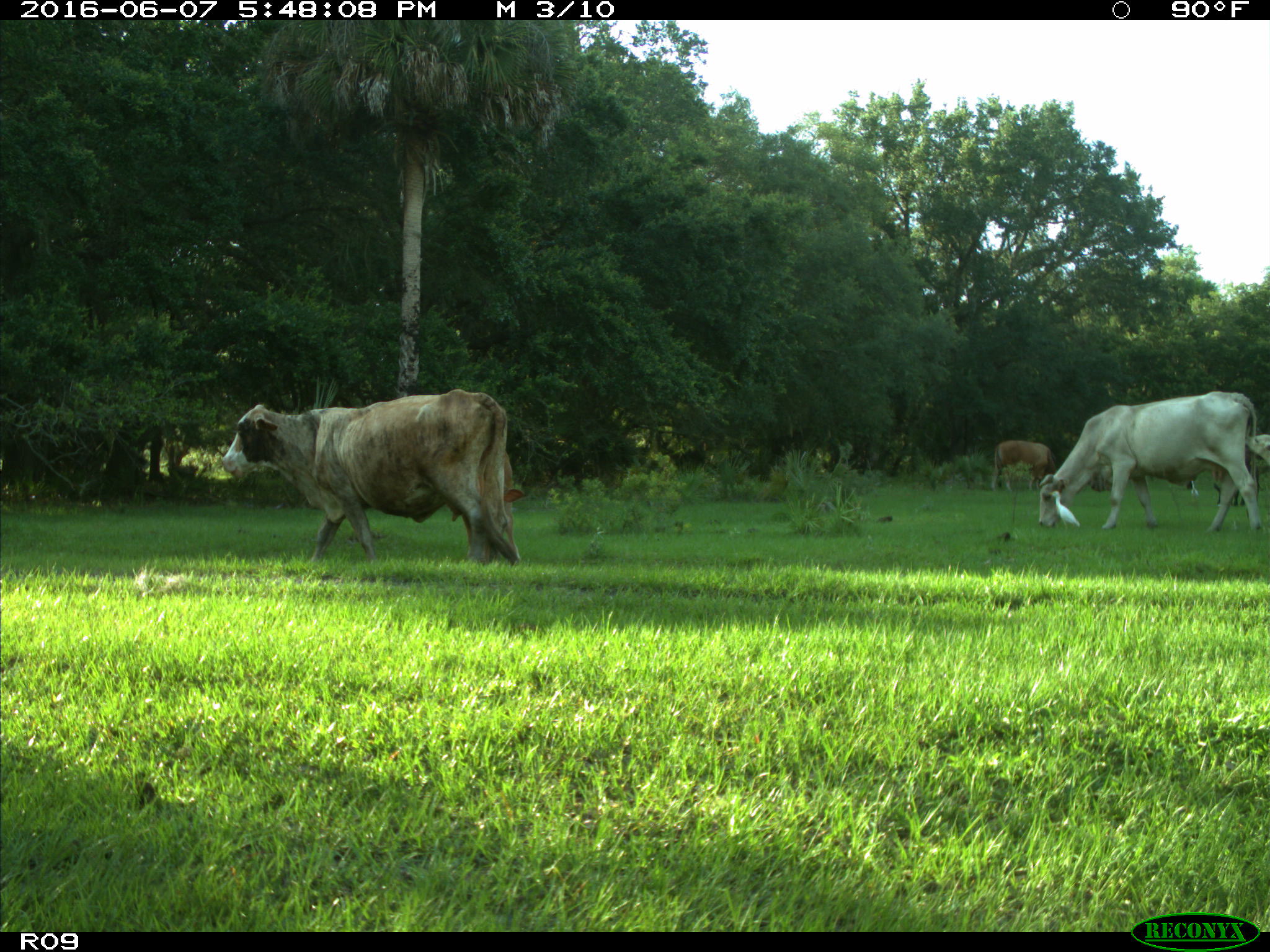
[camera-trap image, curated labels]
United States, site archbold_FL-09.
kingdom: Animalia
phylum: Chordata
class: Mammalia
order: Artiodactyla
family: Bovidae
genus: Bos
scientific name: Bos taurus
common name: domestic cow